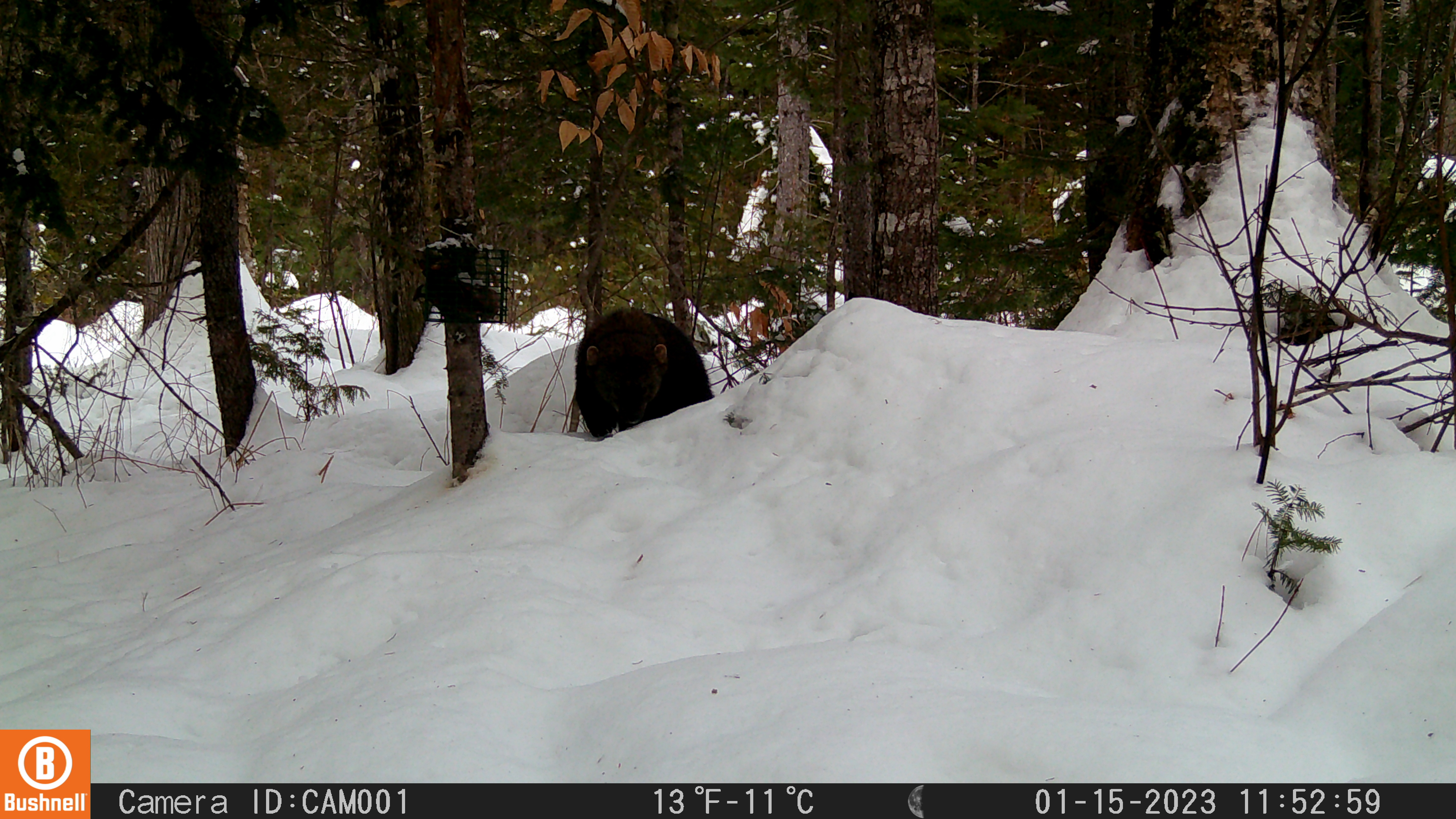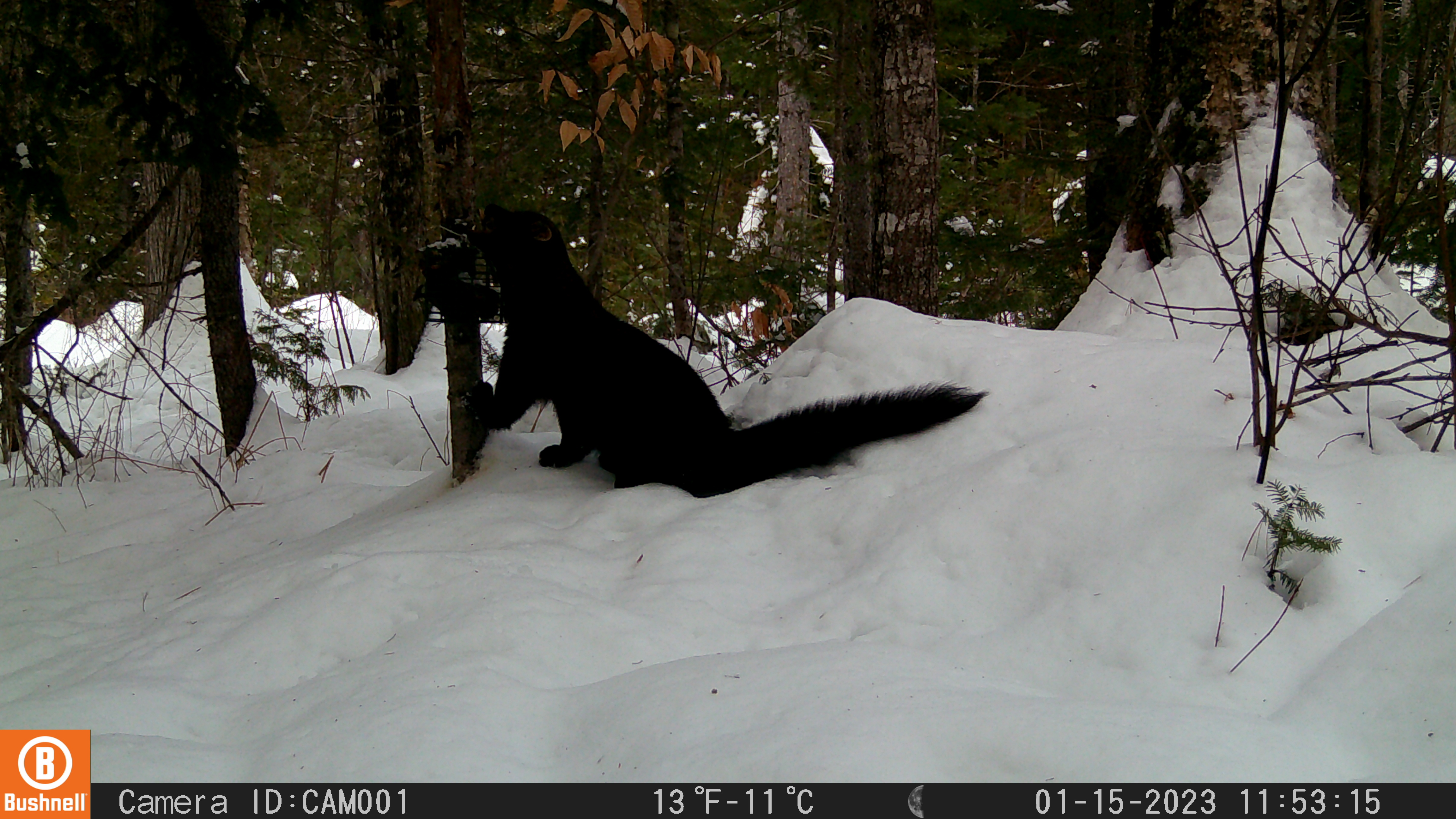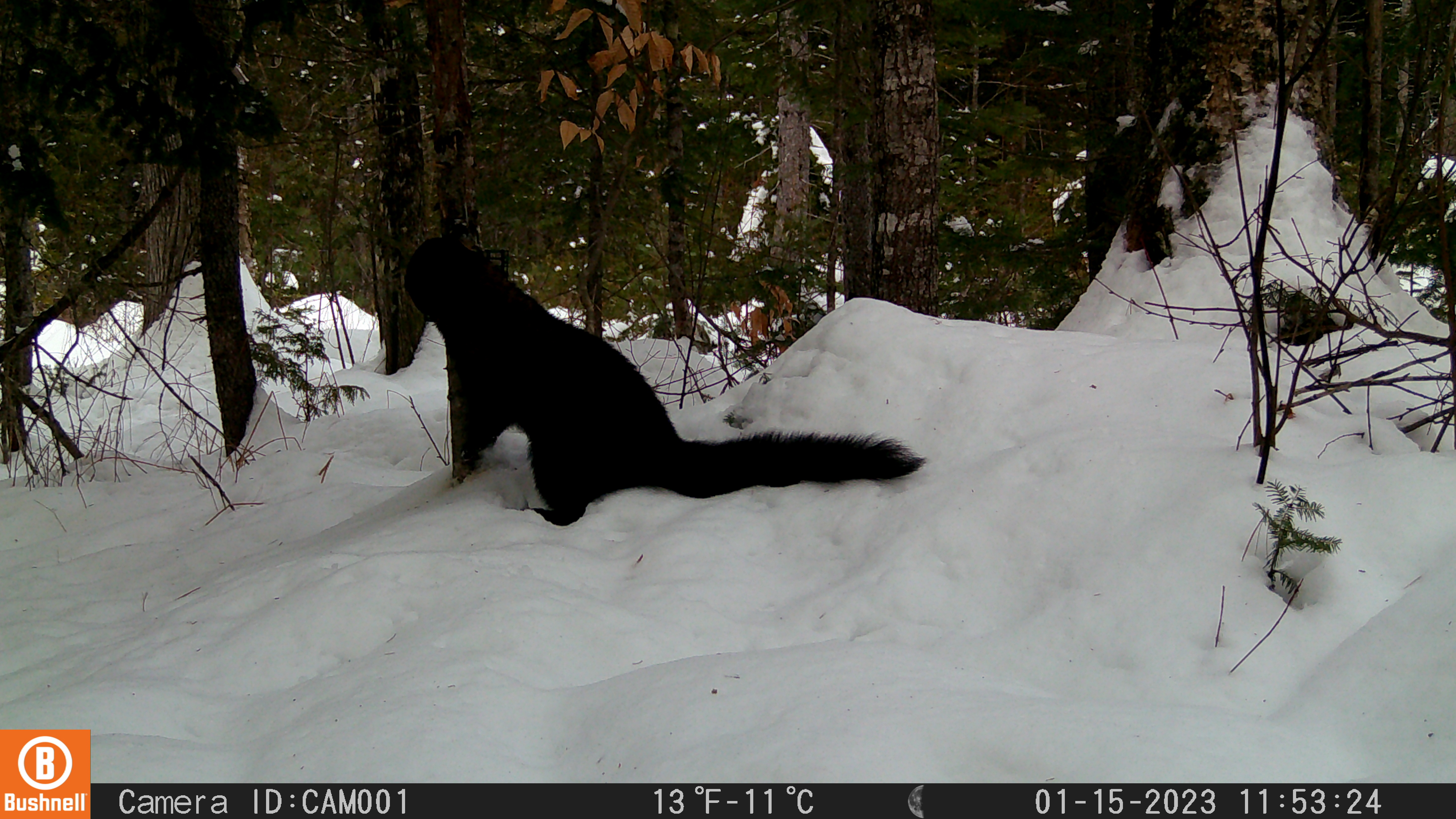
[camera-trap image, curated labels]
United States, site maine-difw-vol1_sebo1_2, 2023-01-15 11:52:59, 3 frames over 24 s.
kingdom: Animalia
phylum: Chordata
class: Mammalia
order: Carnivora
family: Mustelidae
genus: Pekania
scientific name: Pekania pennanti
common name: fisher